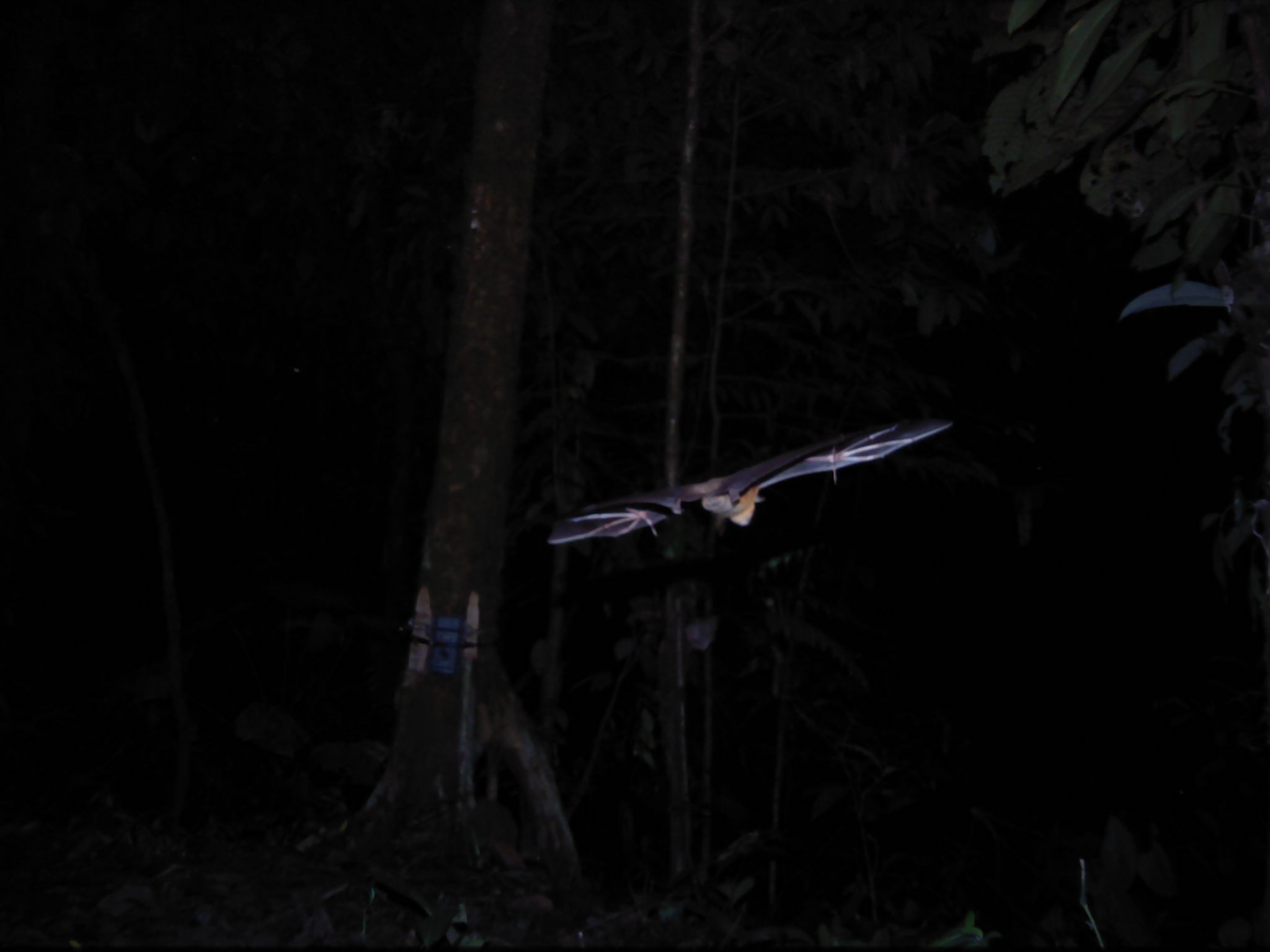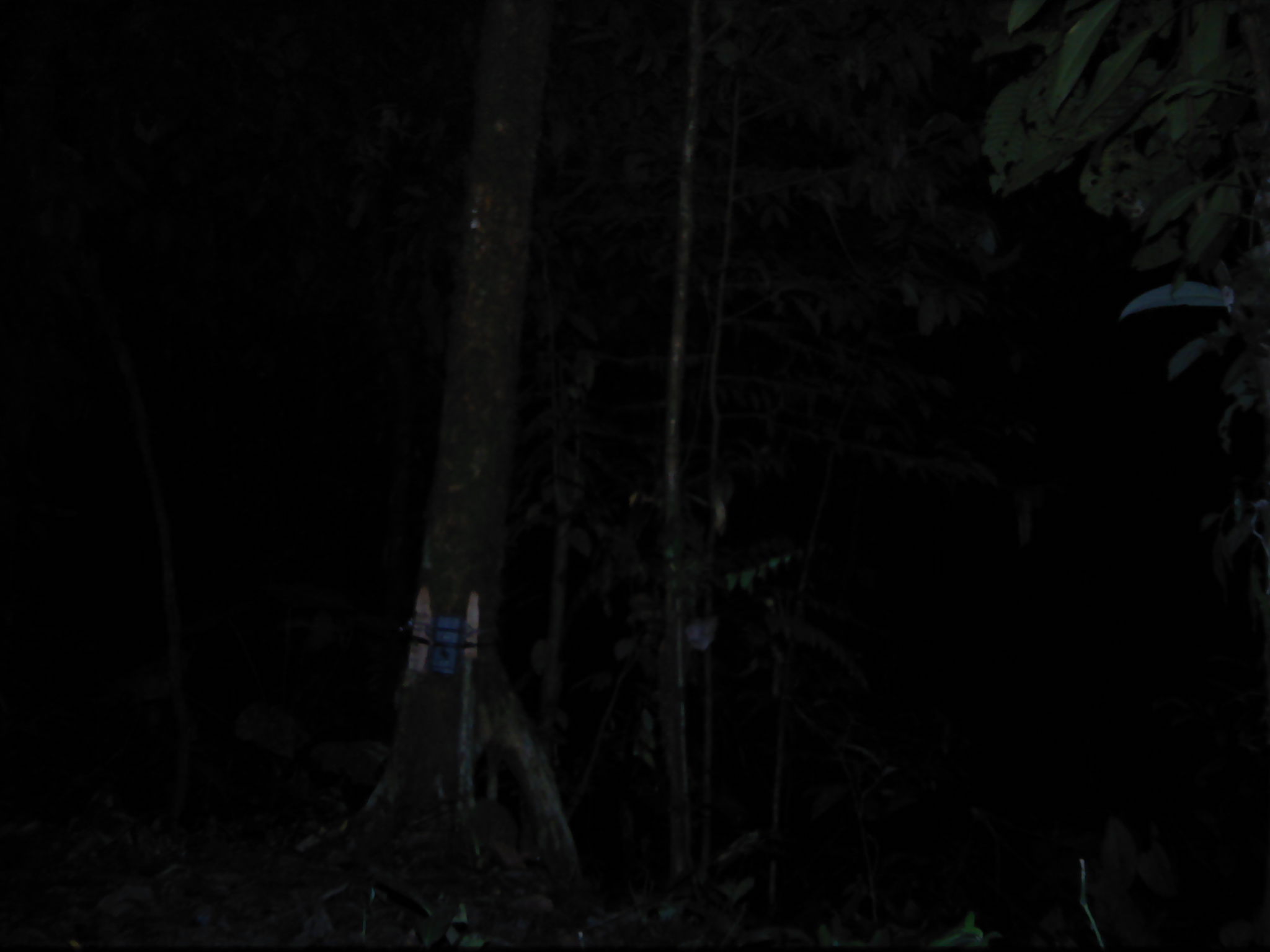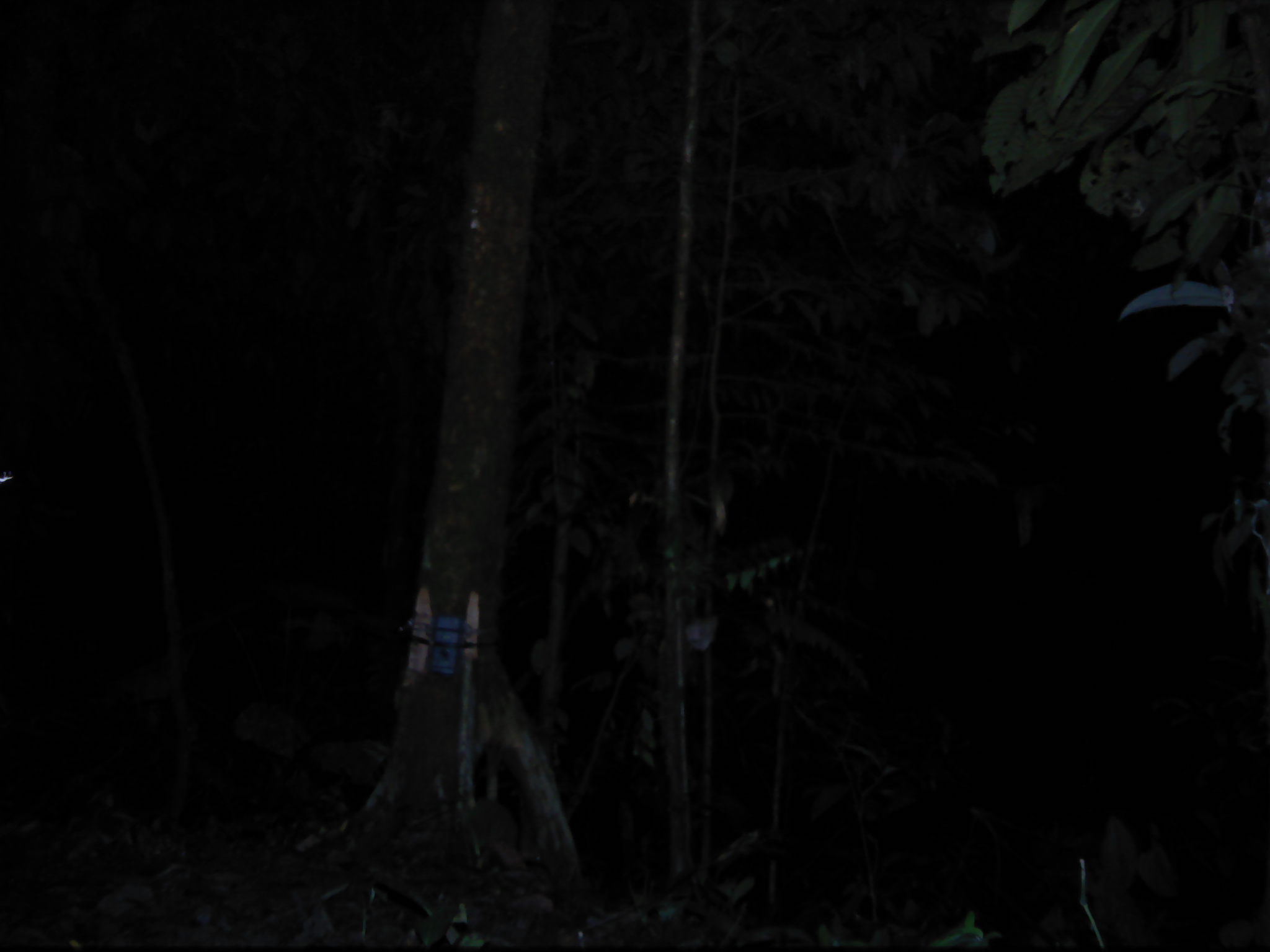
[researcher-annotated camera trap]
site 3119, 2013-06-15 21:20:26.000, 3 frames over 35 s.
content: unidentified animal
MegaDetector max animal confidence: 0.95